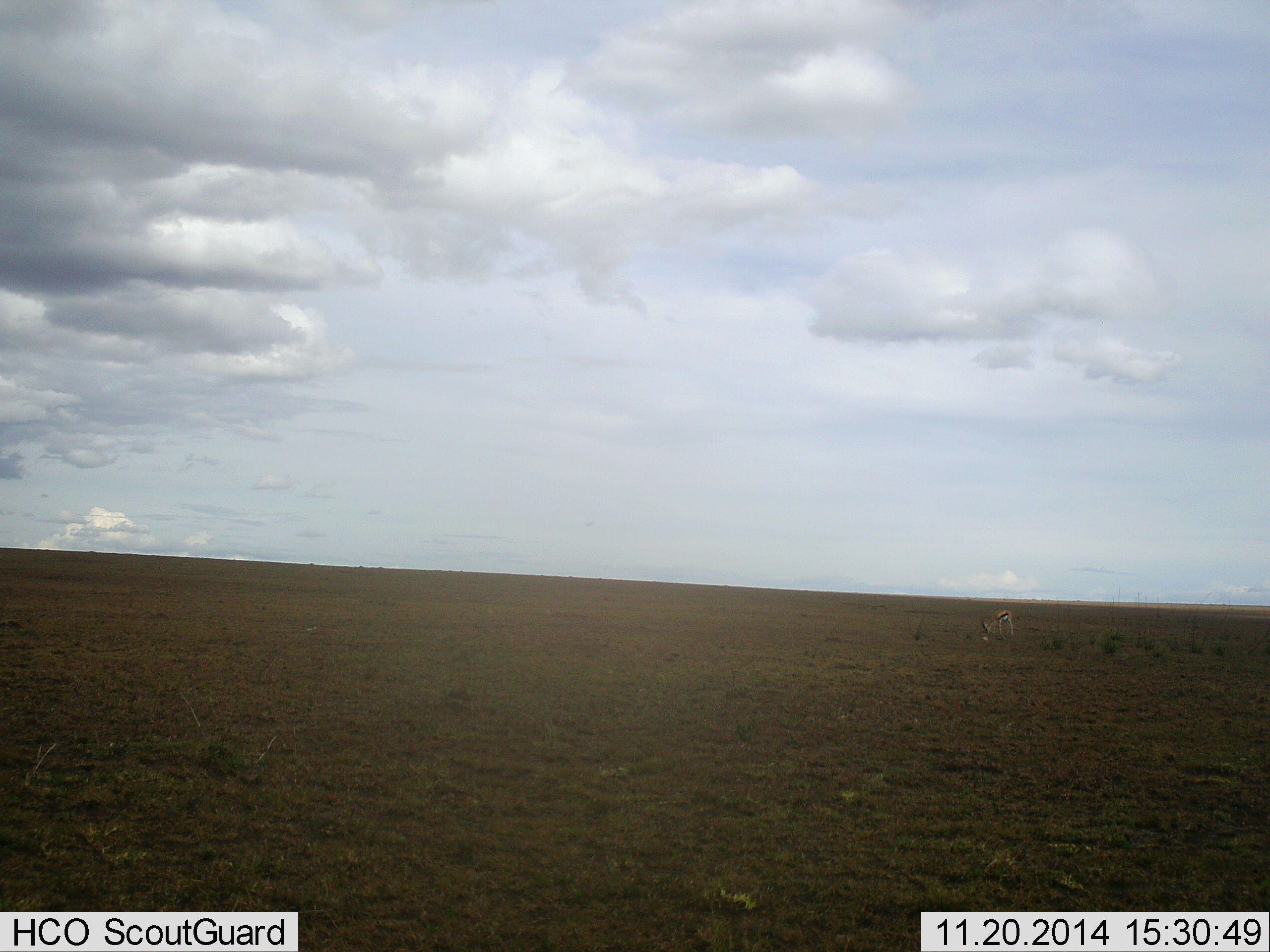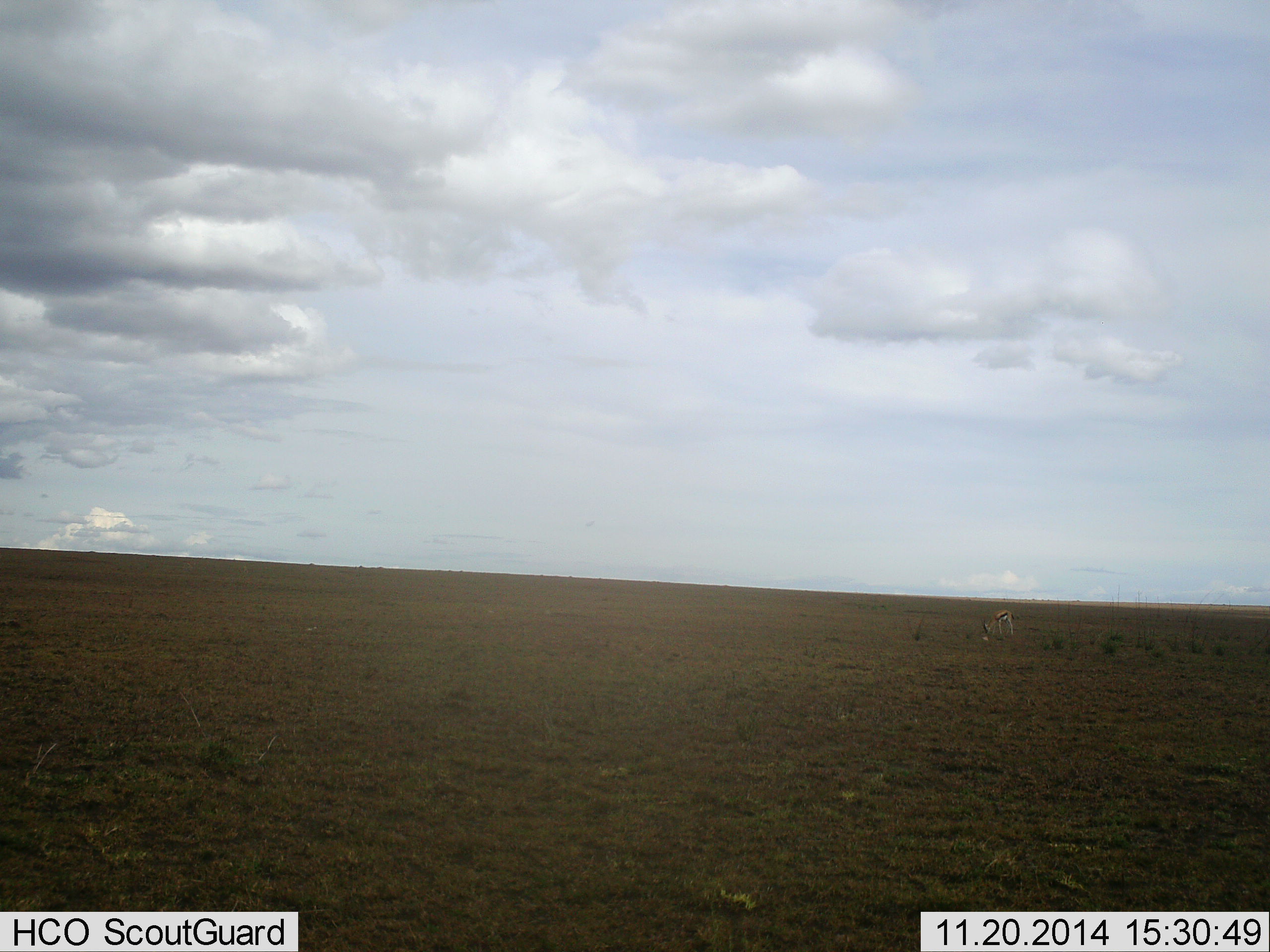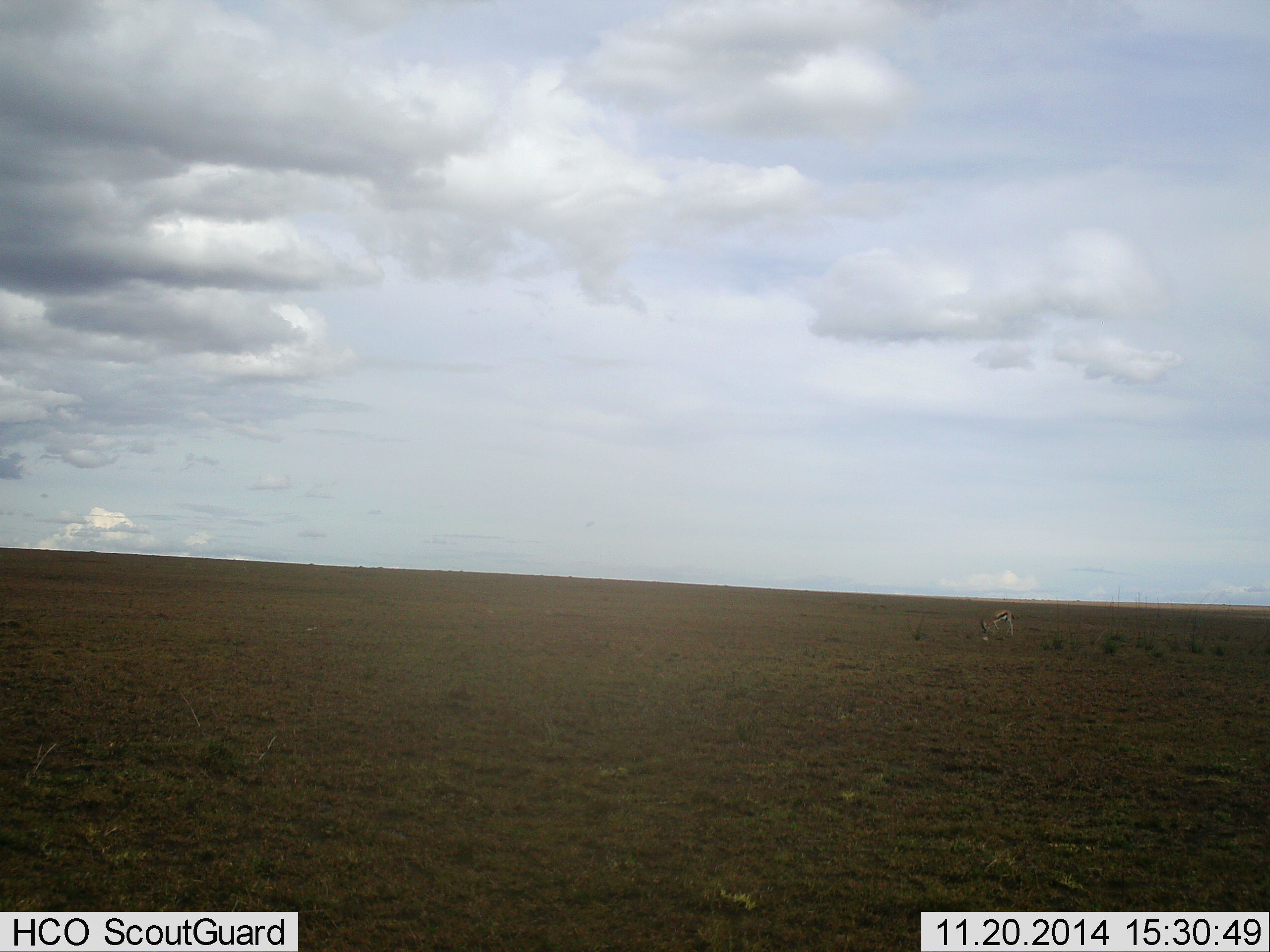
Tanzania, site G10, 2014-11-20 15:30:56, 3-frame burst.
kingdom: Animalia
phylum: Chordata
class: Mammalia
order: Artiodactyla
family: Bovidae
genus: Eudorcas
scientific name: Eudorcas thomsonii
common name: thomson's gazelle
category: gazellethomsons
Gazellethomsons (thomson's gazelle) (Eudorcas thomsonii), count 1. Behavior (volunteer vote fractions): standing 10%, resting 0%, moving 0%, interacting 0%. Young present (vote fraction): 0%. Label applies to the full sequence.